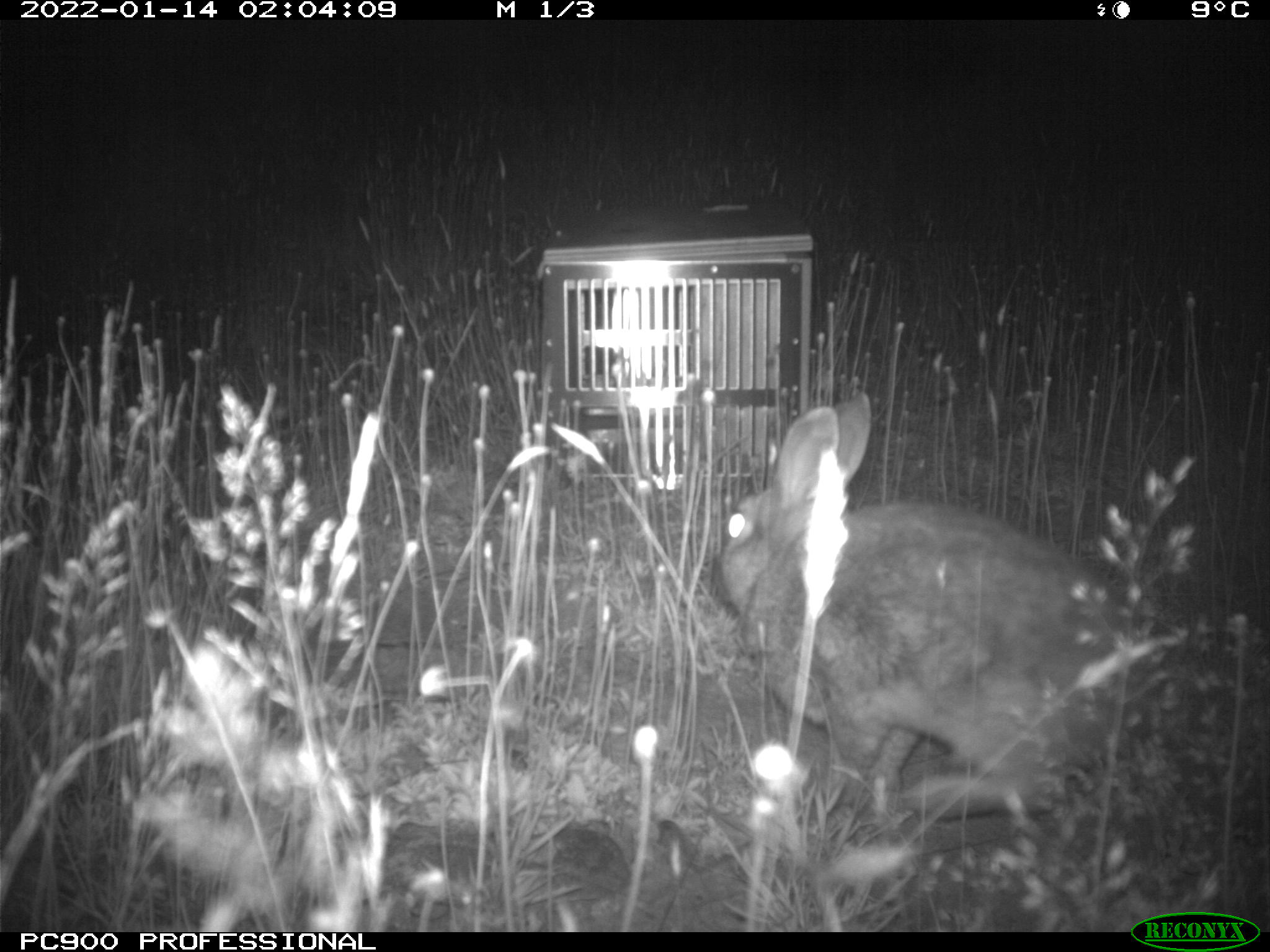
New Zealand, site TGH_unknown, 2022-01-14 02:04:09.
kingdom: Animalia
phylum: Chordata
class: Mammalia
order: Lagomorpha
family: Leporidae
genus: Oryctolagus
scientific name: Oryctolagus cuniculus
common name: european rabbit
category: rabbit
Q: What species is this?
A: Rabbit (european rabbit) (Oryctolagus cuniculus).